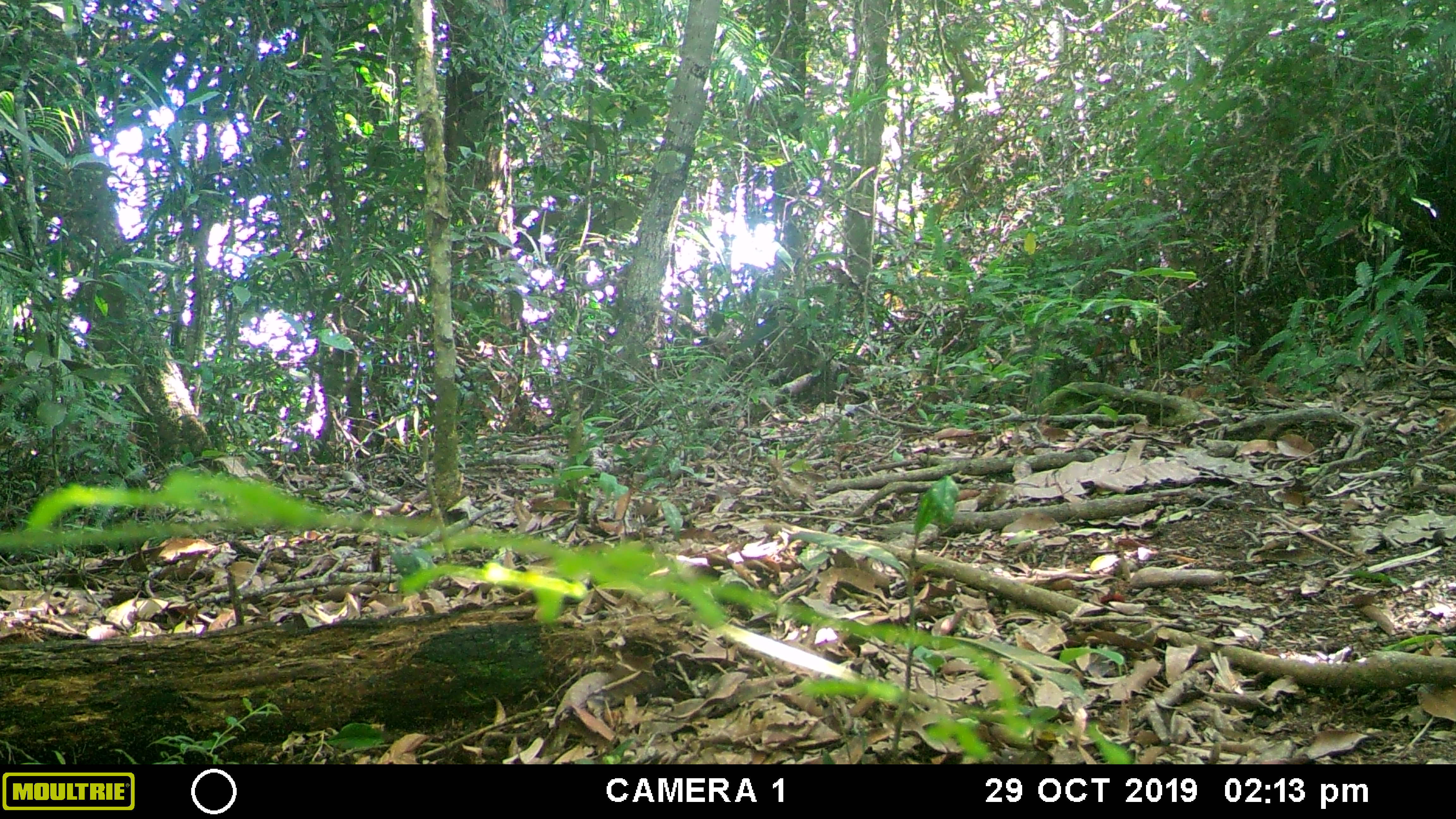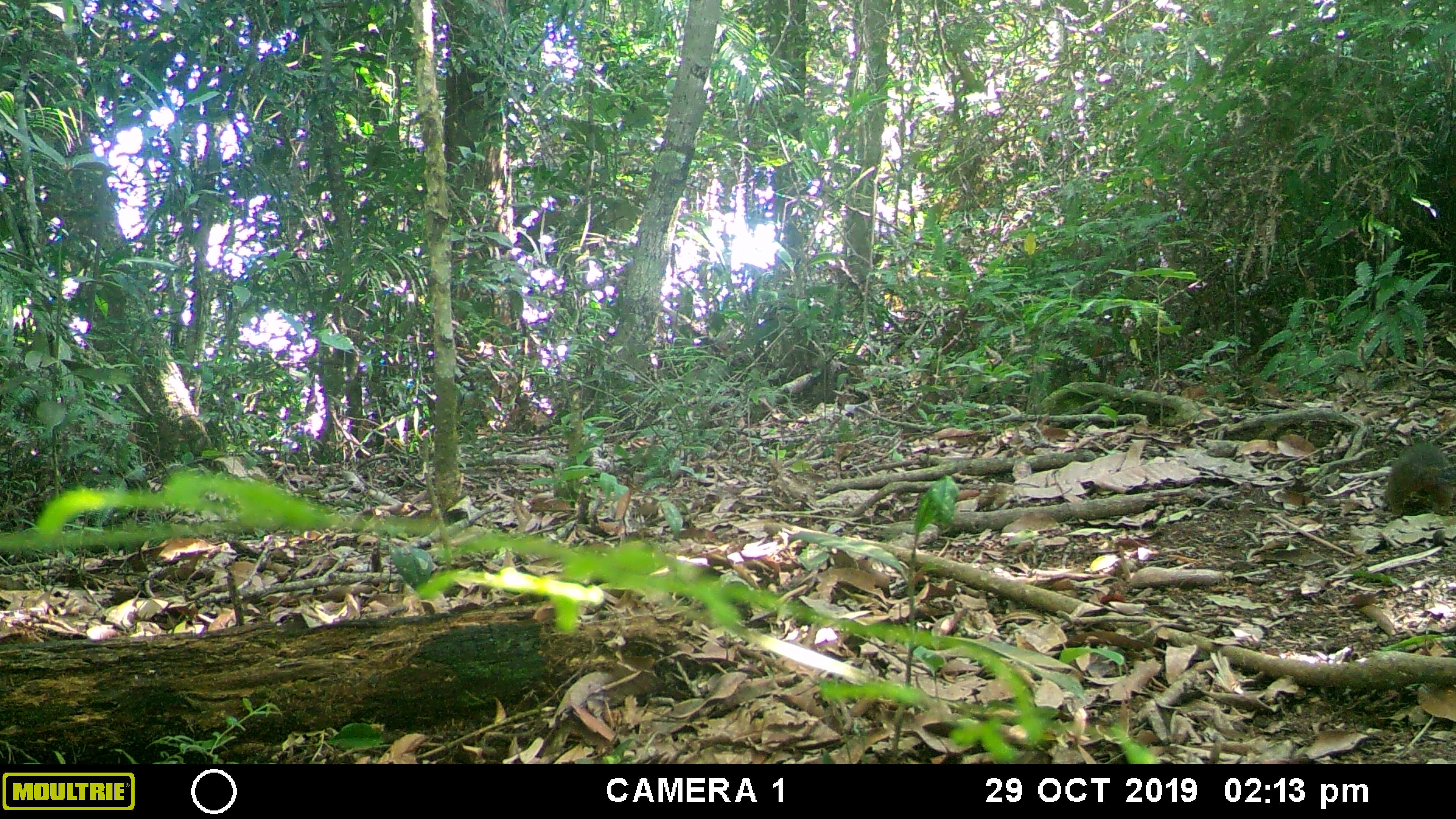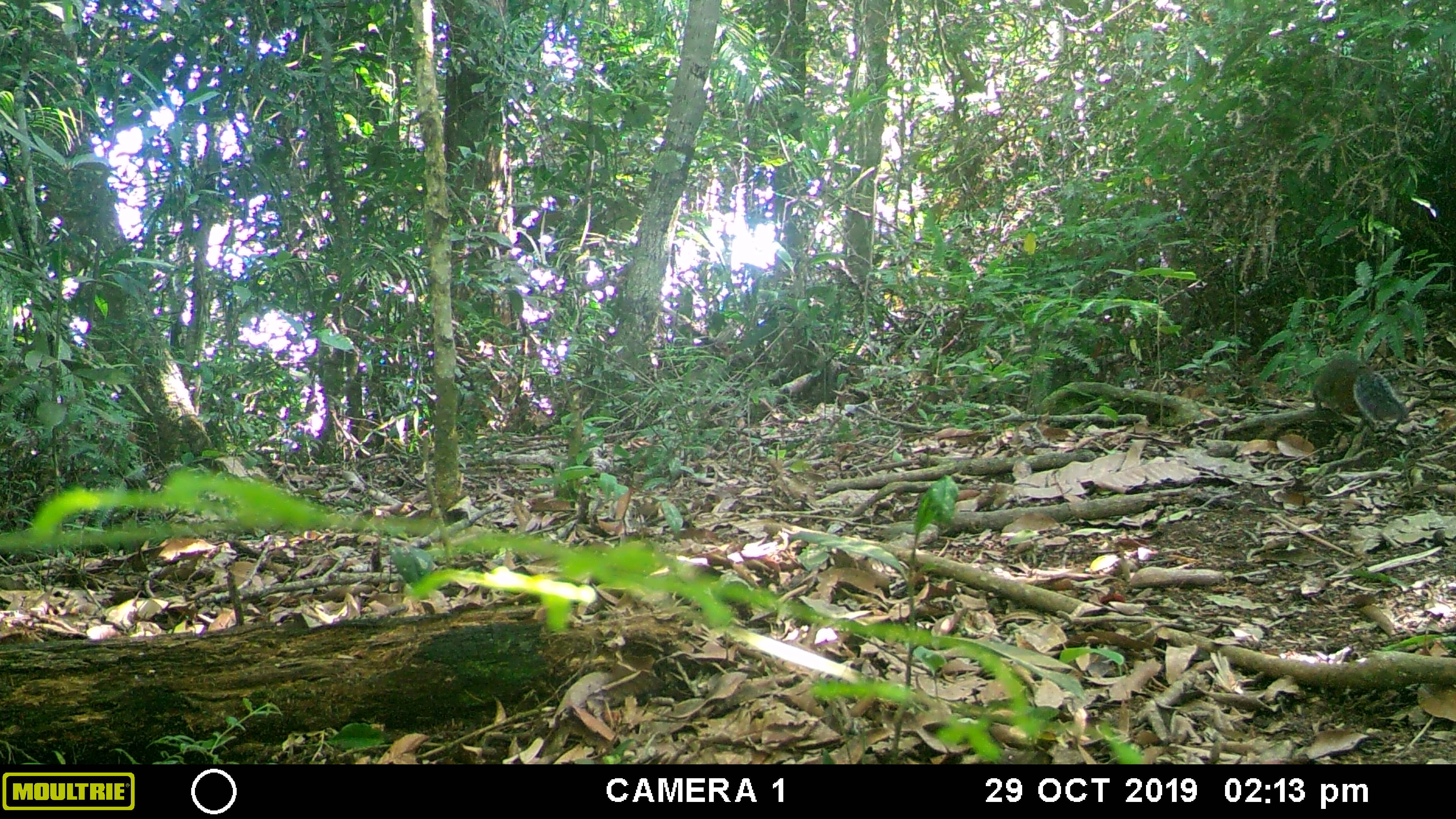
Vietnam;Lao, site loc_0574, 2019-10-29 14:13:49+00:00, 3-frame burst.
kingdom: Animalia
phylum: Chordata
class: Mammalia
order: Rodentia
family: Sciuridae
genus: Dremomys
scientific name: Dremomys rufigenis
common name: red-cheeked squirrel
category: red cheeked squirrel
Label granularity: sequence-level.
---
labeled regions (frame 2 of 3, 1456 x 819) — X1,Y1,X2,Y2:
red cheeked squirrel: 1380,438,1455,519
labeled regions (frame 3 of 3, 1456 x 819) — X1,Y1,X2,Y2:
red cheeked squirrel: 1309,349,1413,433